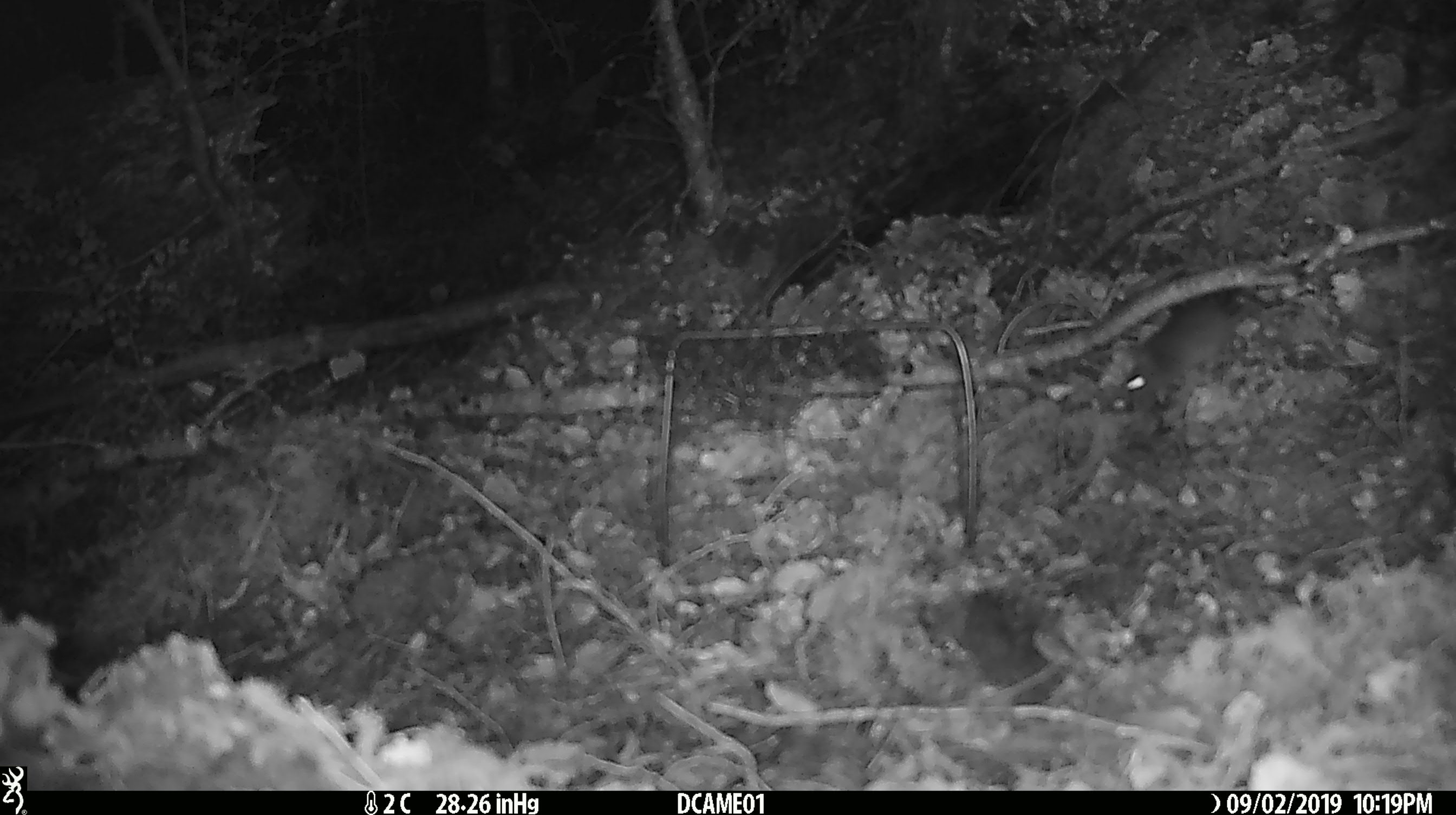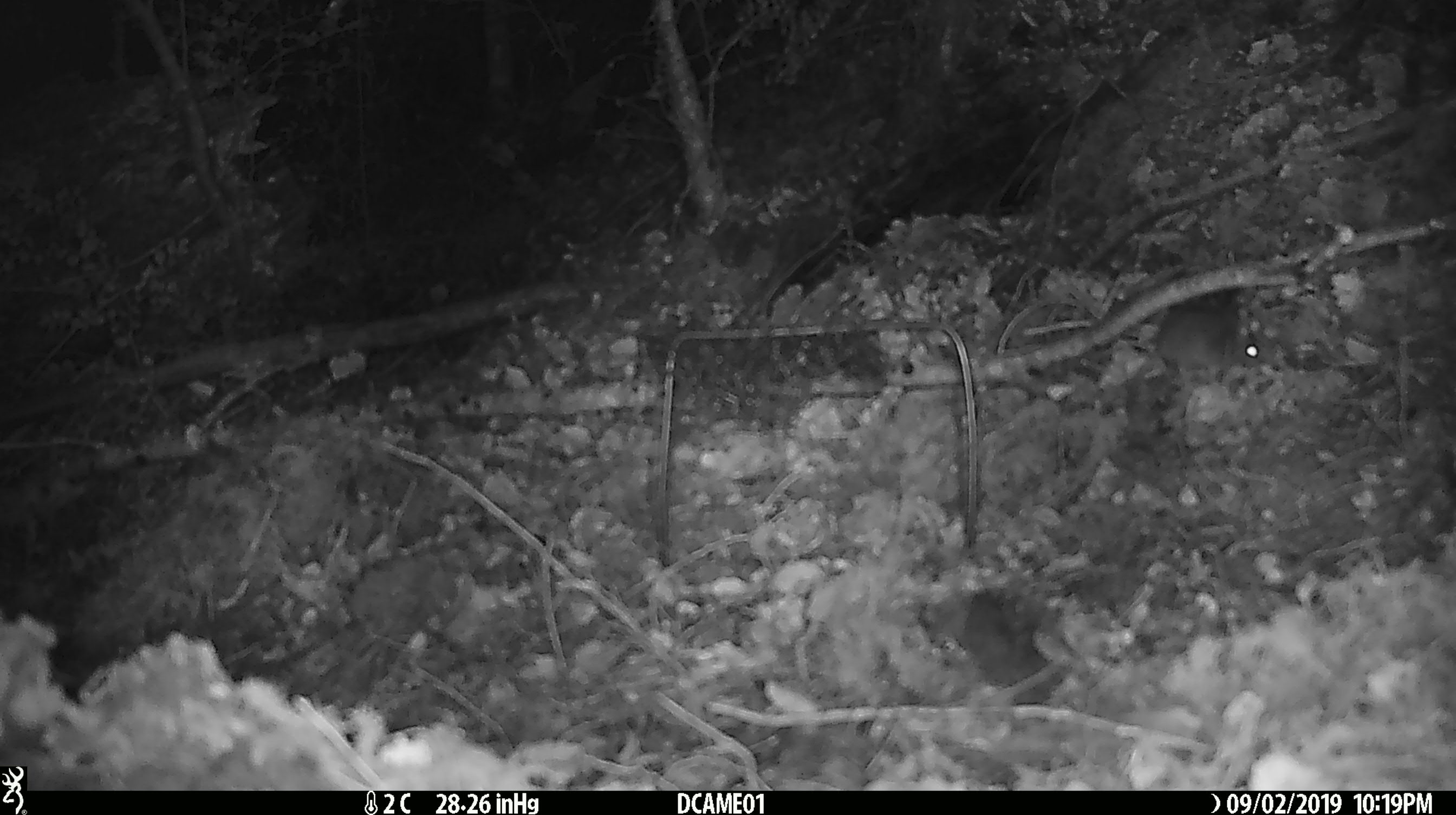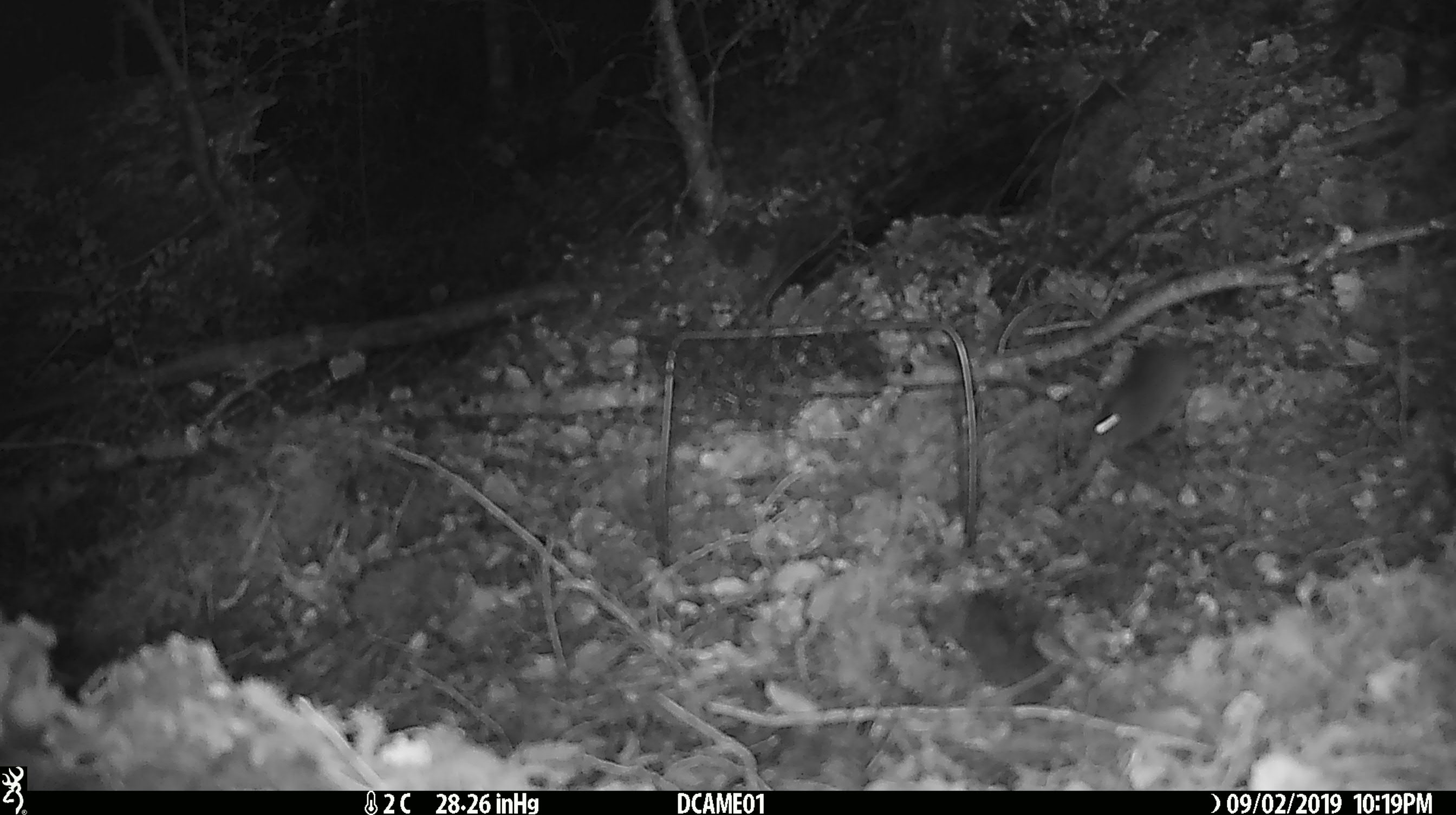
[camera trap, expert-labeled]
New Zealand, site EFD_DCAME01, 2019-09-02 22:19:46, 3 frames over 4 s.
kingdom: Animalia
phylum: Chordata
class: Mammalia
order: Rodentia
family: Muridae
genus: Mus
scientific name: Mus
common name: mouse